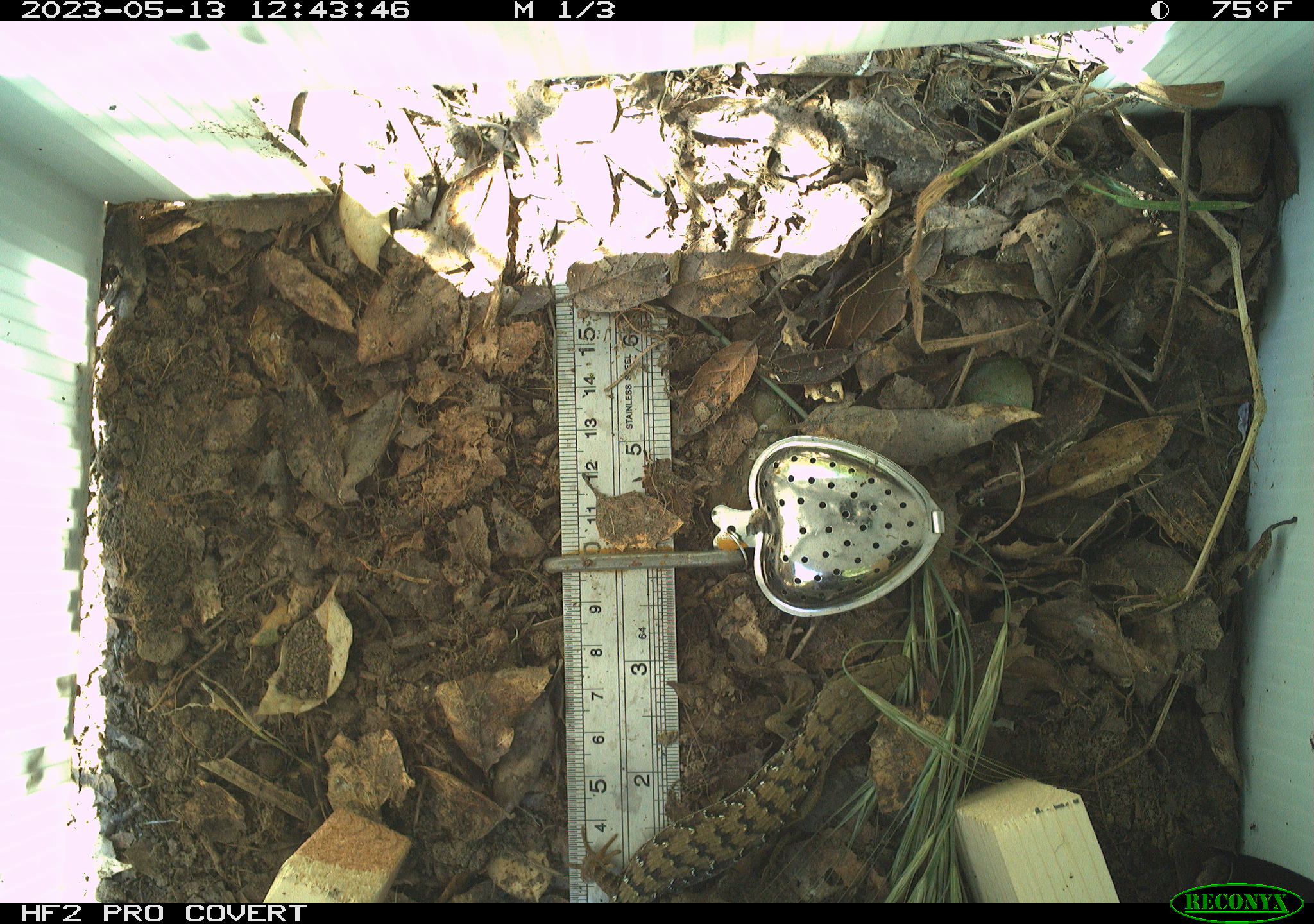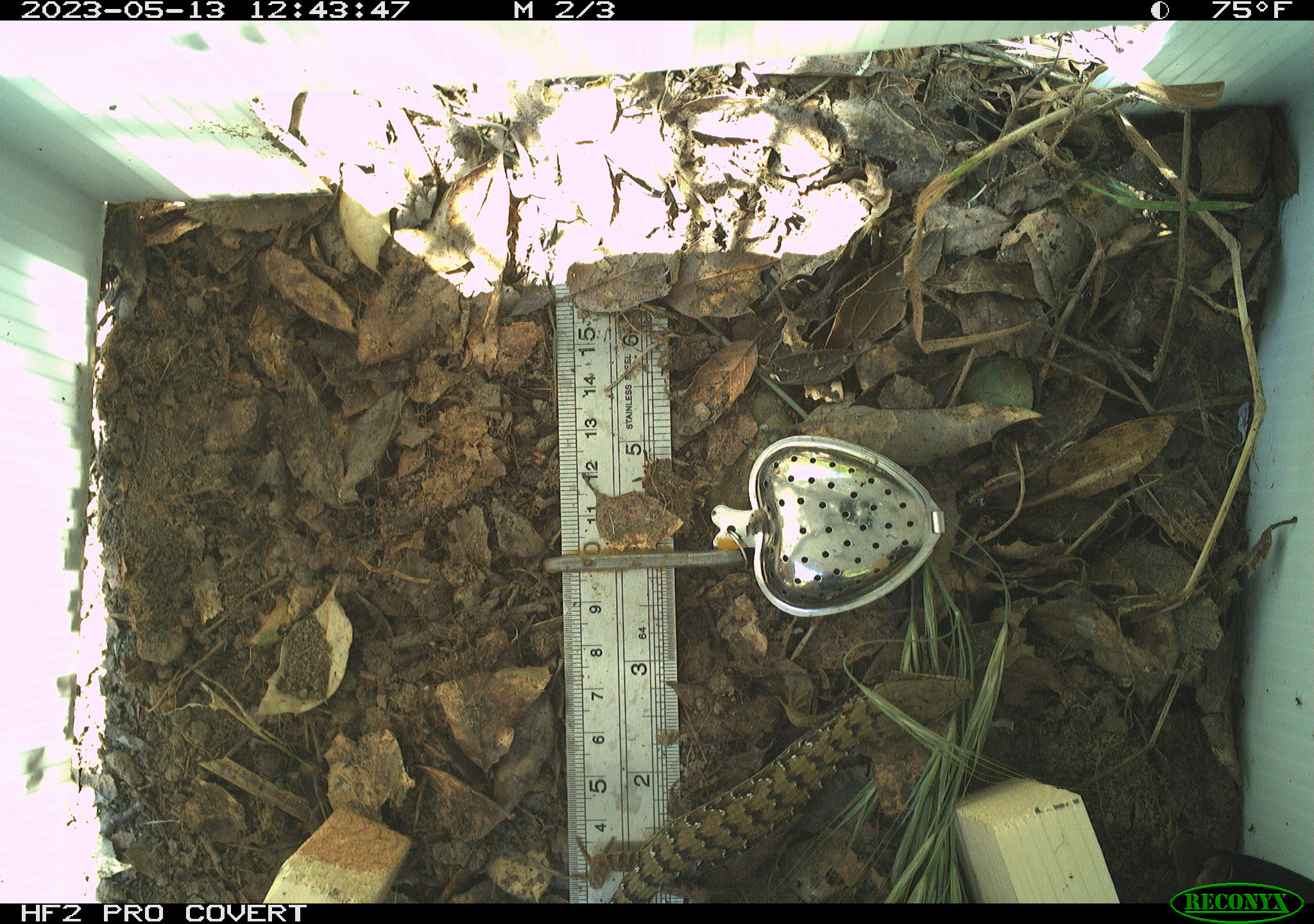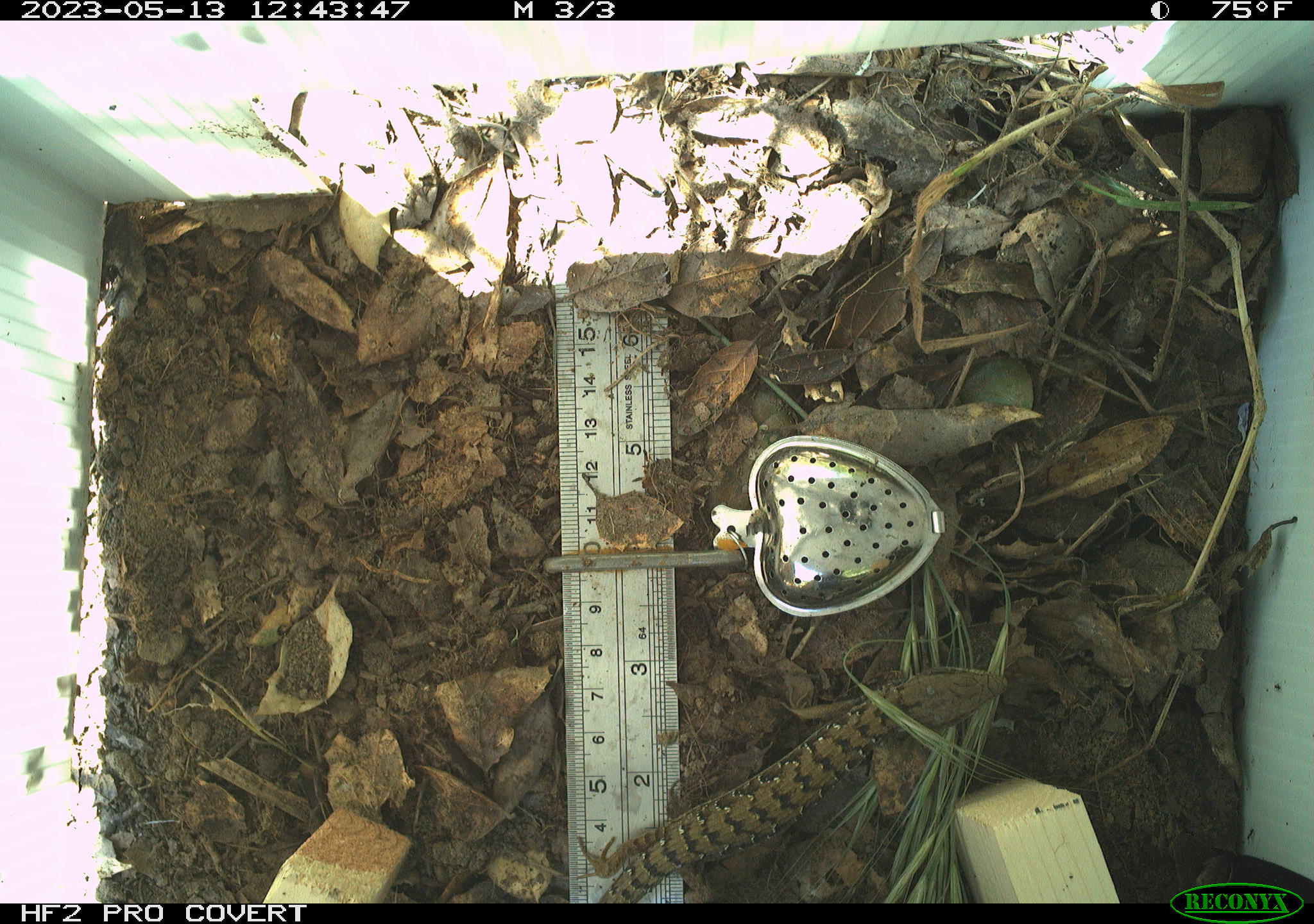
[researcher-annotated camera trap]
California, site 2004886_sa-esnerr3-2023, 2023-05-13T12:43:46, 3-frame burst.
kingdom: Animalia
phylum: Chordata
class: Reptilia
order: Squamata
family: Anguidae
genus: Elgaria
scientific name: Elgaria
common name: alligator lizards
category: elgaria species